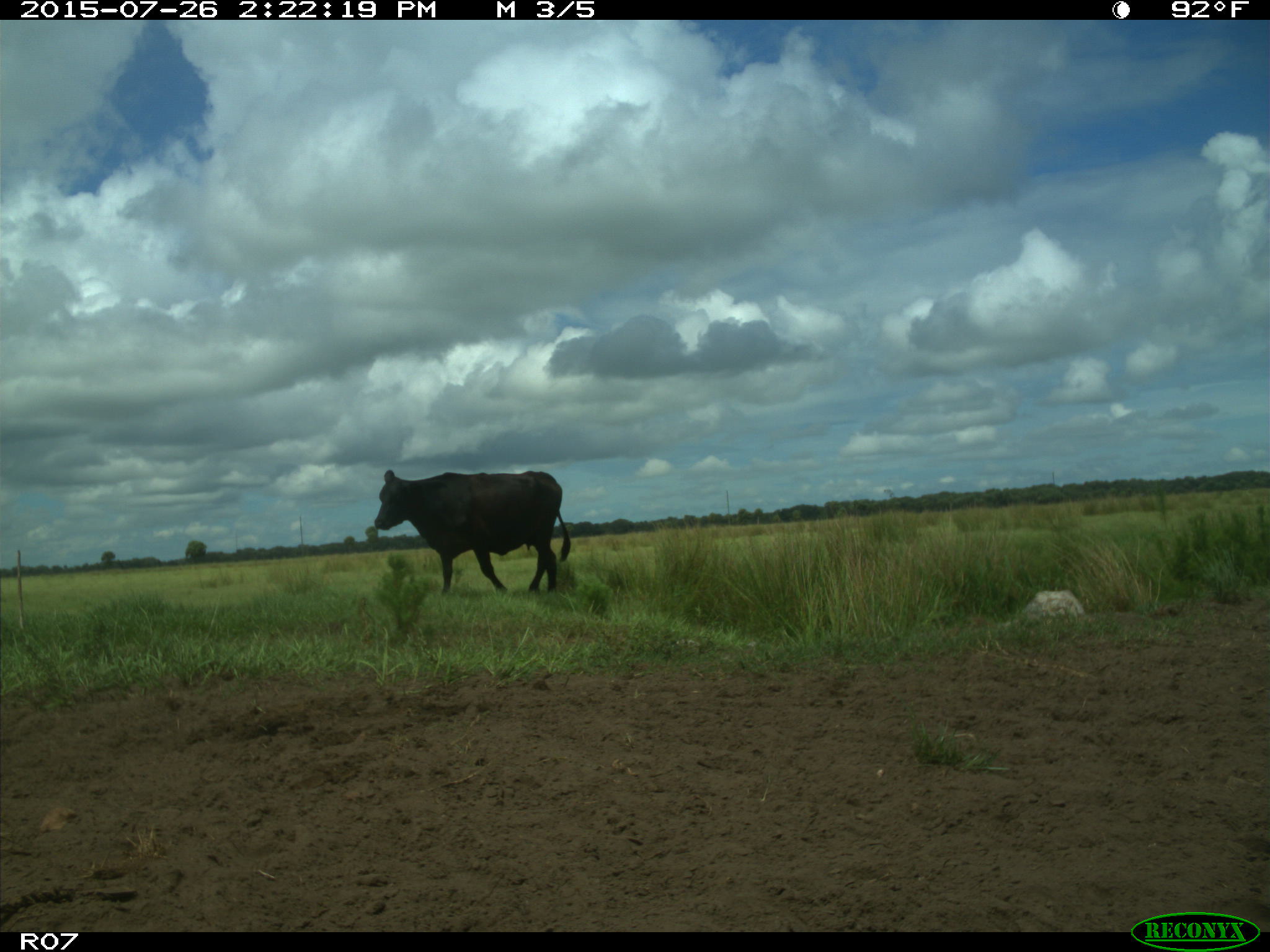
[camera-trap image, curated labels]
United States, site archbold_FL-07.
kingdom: Animalia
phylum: Chordata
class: Mammalia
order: Artiodactyla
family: Bovidae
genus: Bos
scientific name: Bos taurus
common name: domestic cow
Bos taurus (domestic cow).